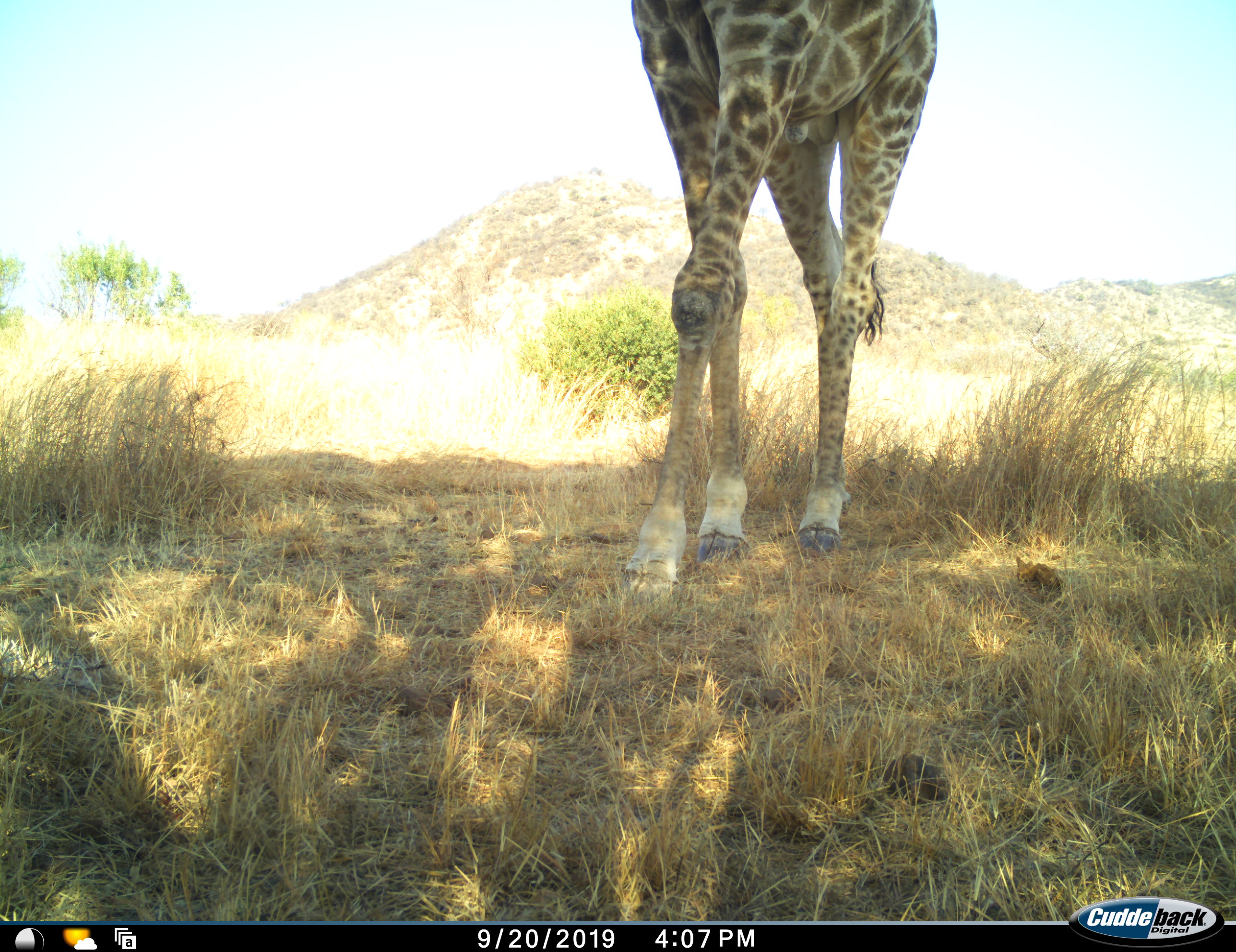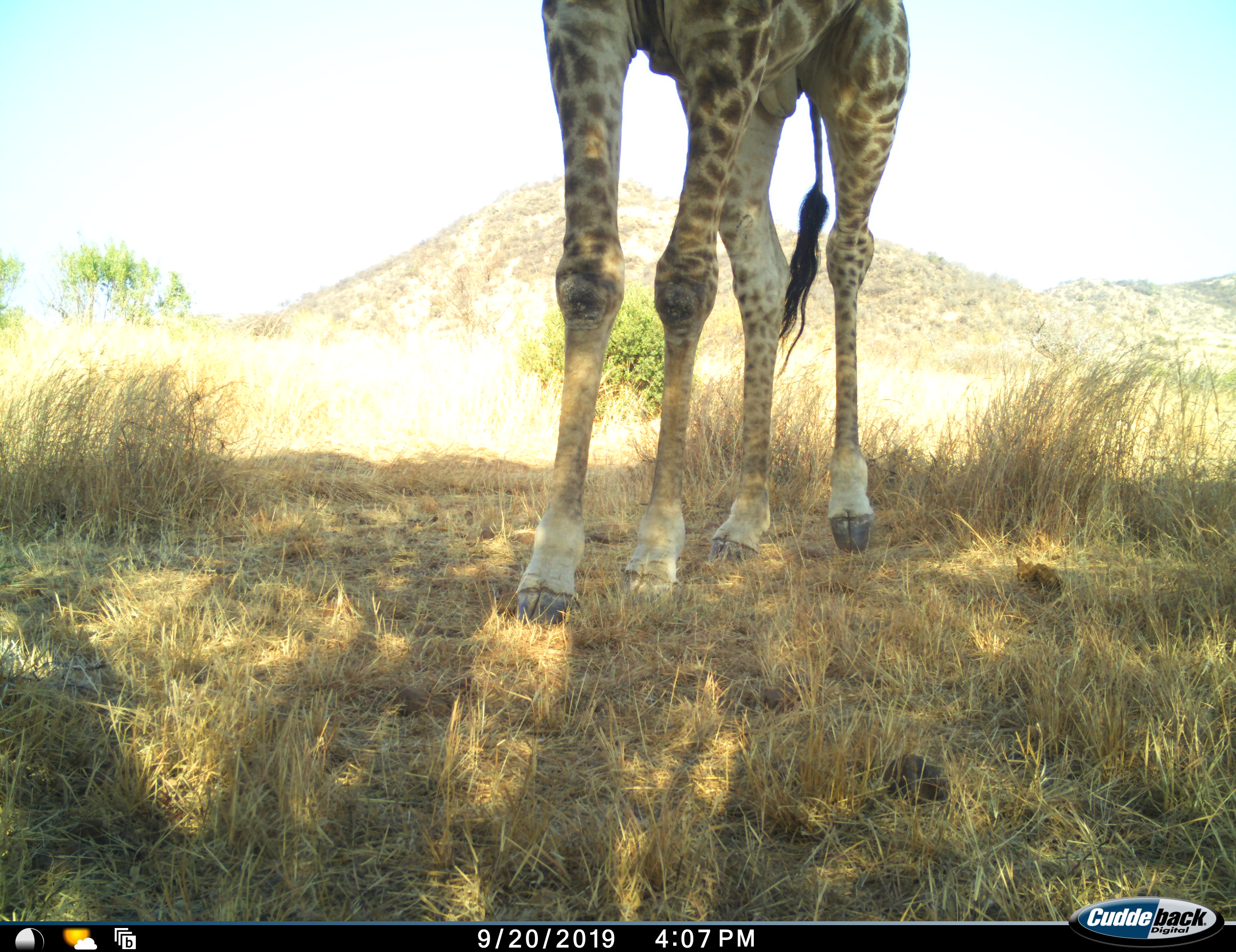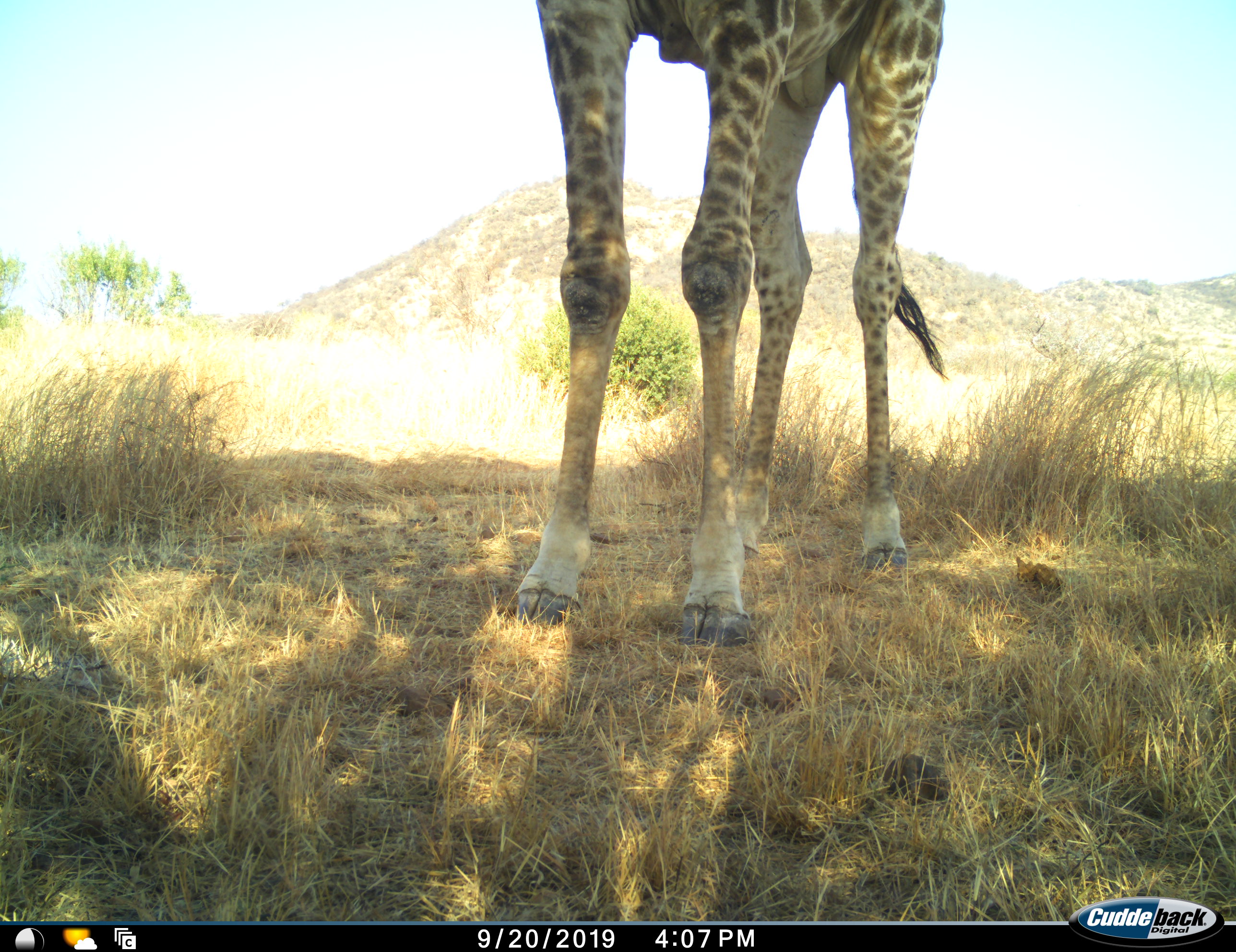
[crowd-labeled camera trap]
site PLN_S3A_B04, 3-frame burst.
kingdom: Animalia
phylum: Chordata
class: Mammalia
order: Artiodactyla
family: Giraffidae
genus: Giraffa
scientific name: Giraffa camelopardalis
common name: giraffe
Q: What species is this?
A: Giraffe (Giraffa camelopardalis).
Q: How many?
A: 1.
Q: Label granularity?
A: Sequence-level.